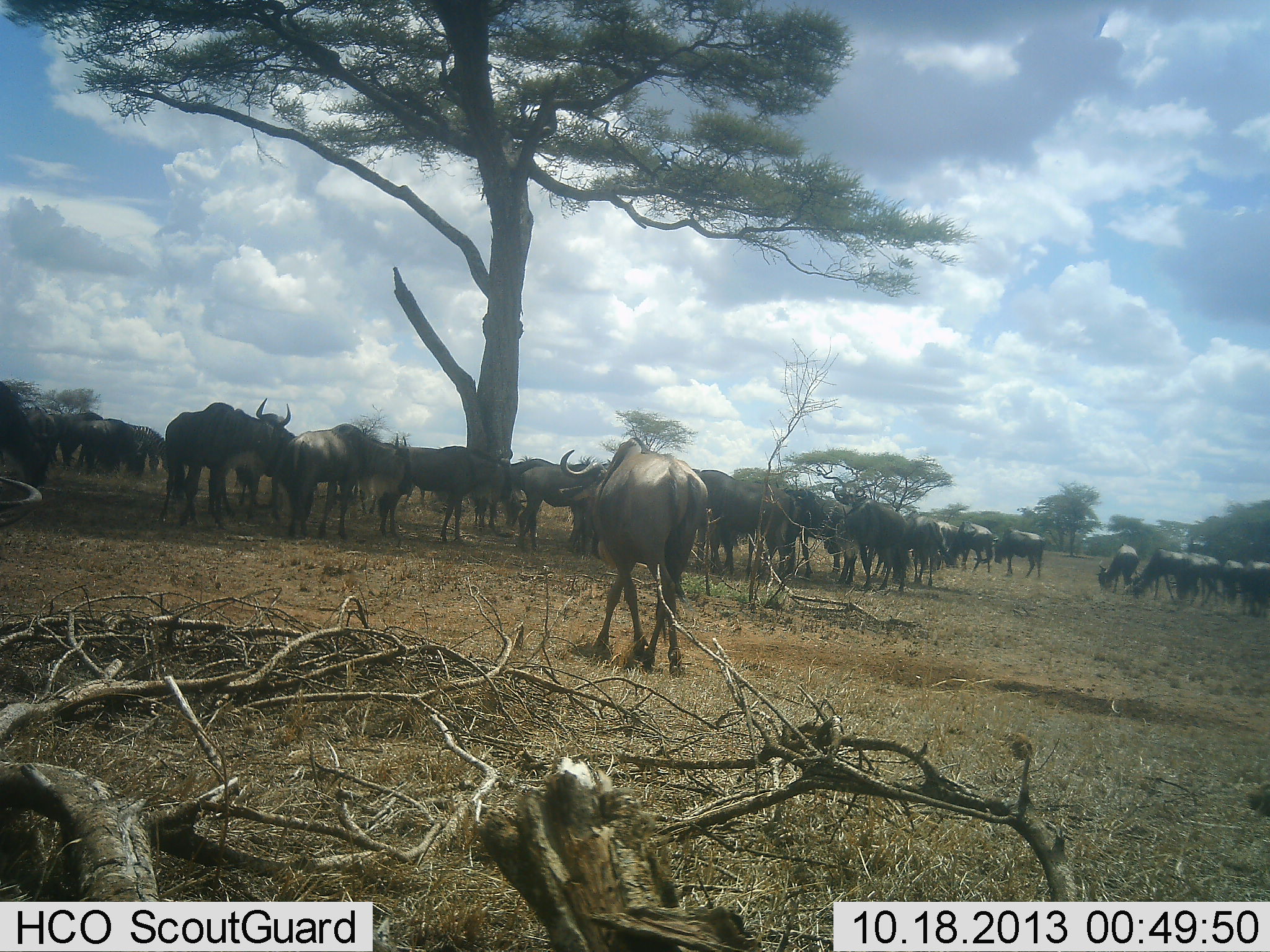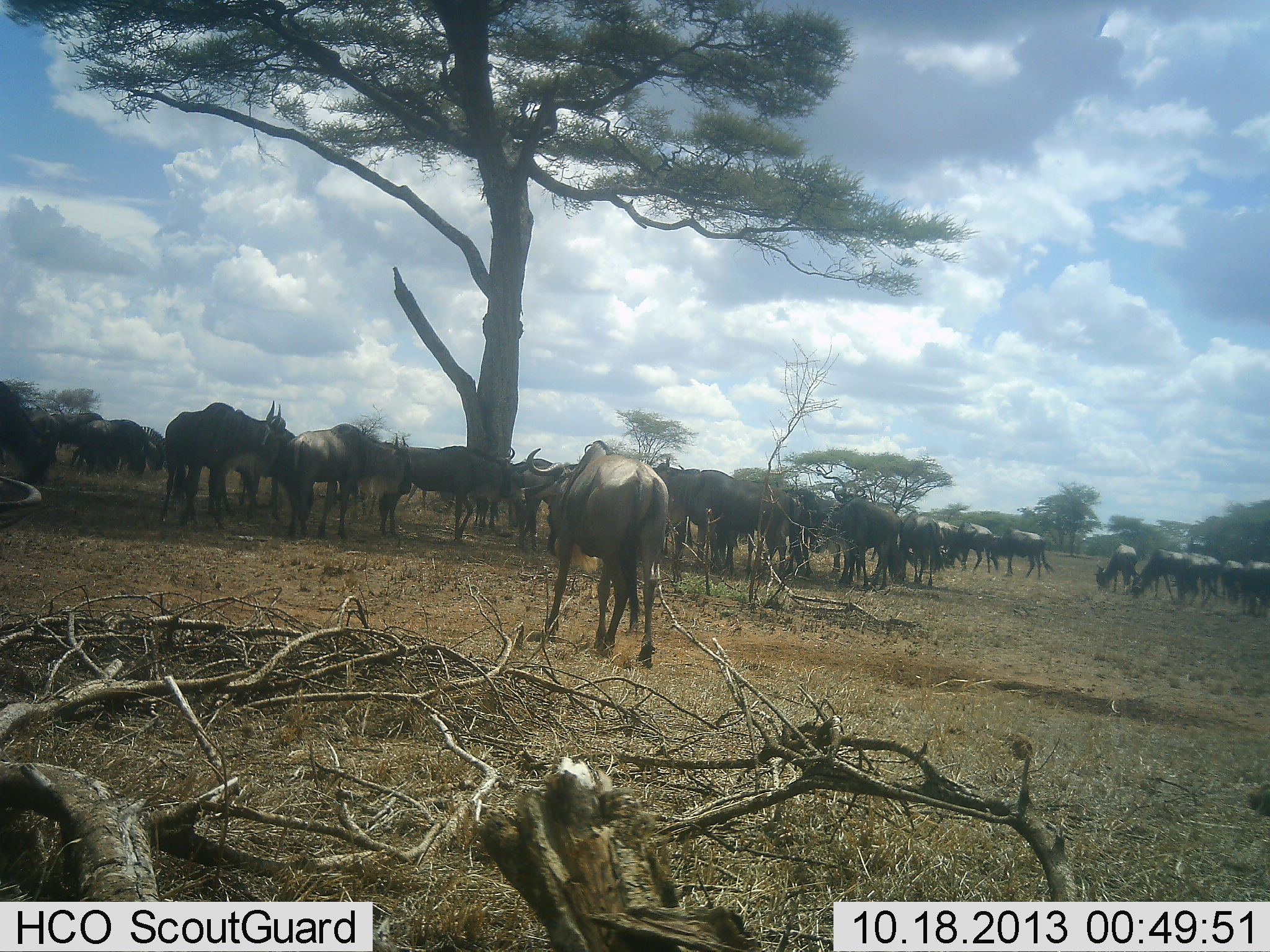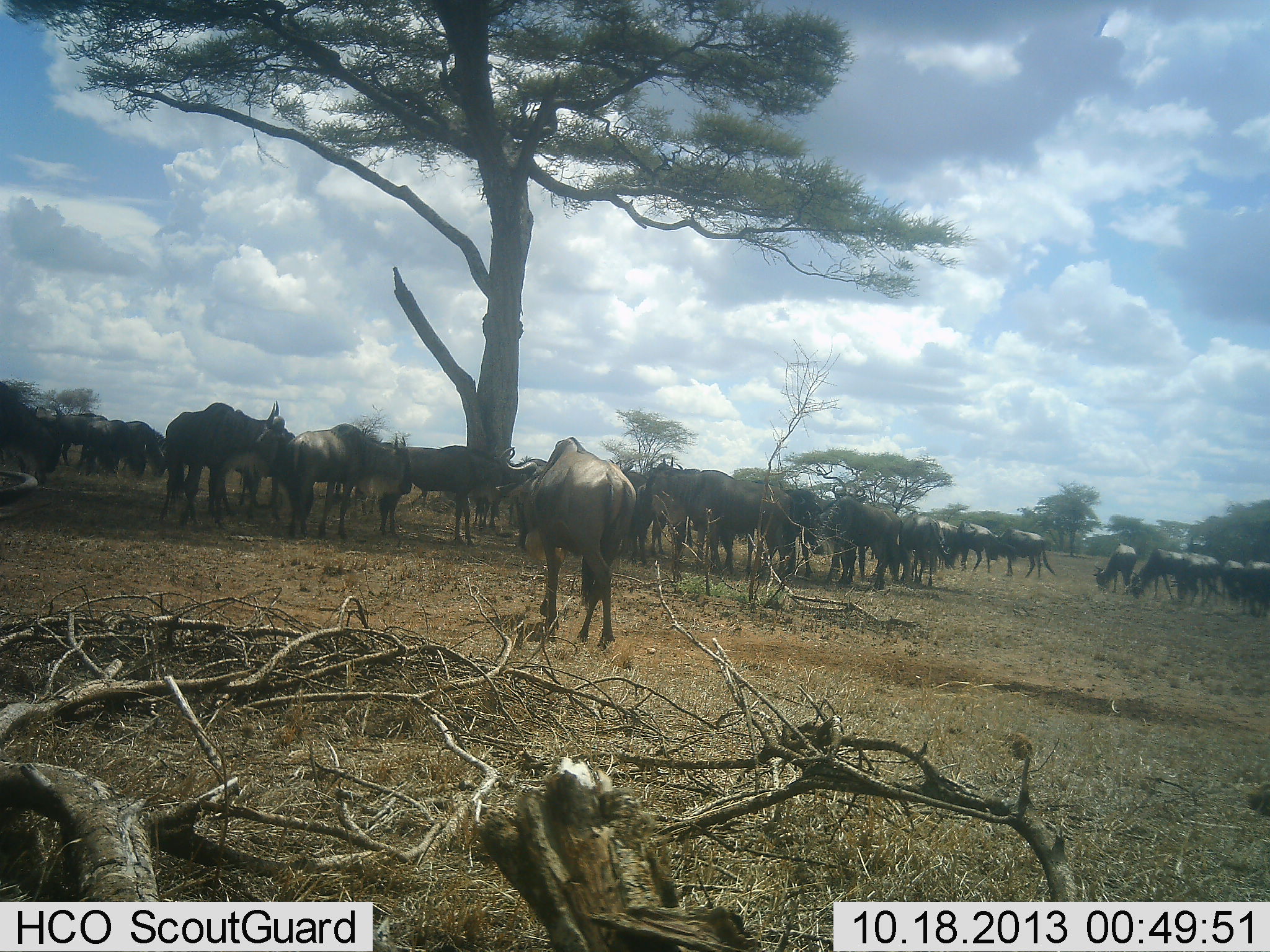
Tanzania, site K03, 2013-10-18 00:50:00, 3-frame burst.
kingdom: Animalia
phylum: Chordata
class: Mammalia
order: Artiodactyla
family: Bovidae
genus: Connochaetes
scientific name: Connochaetes taurinus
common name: blue wildebeest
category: wildebeest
Wildebeest (blue wildebeest) (Connochaetes taurinus), count 11-50. Behavior (volunteer vote fractions): standing 75%, resting 17%, moving 44%, interacting 6%. Young present (vote fraction): 2%. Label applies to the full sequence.